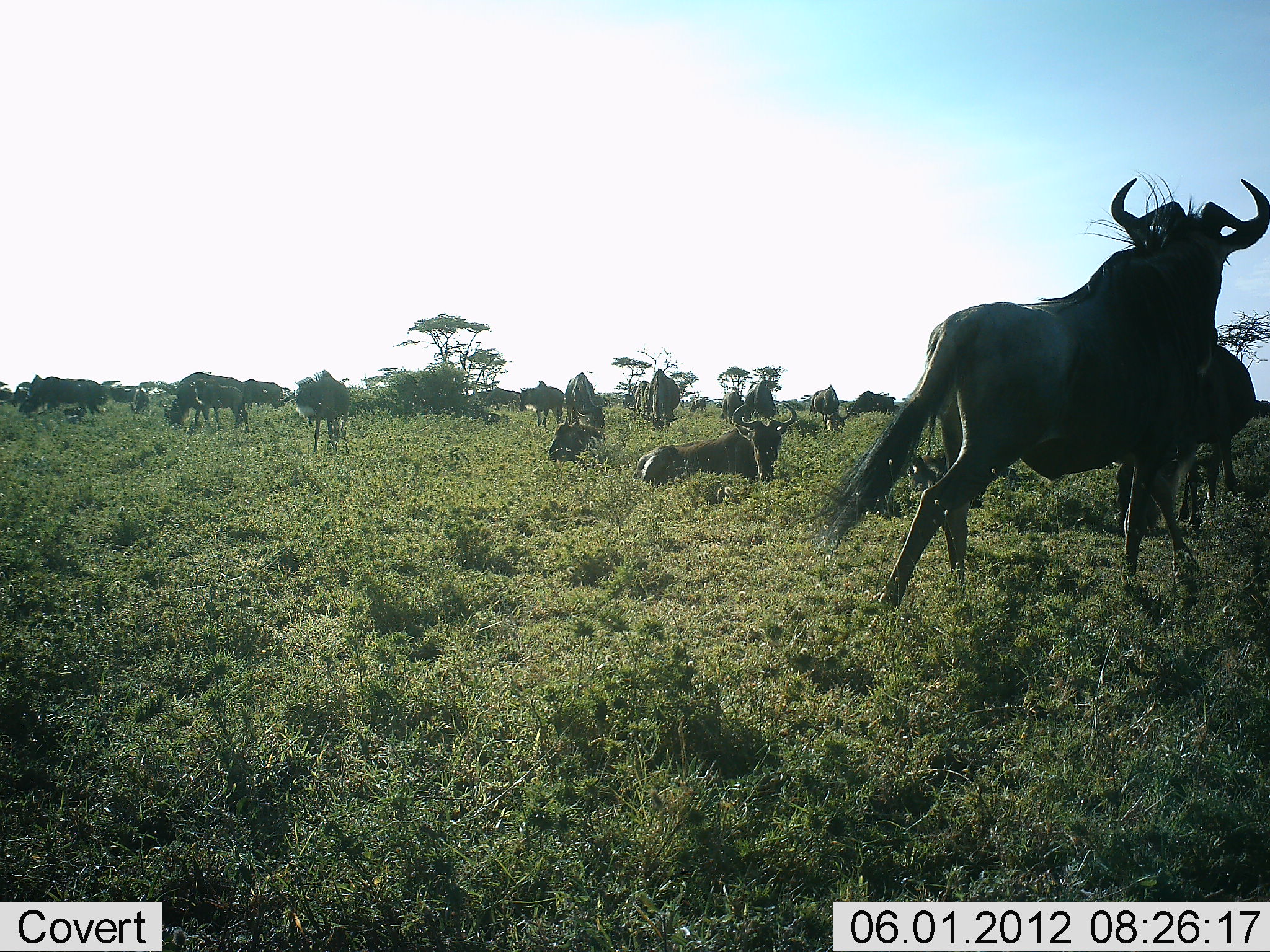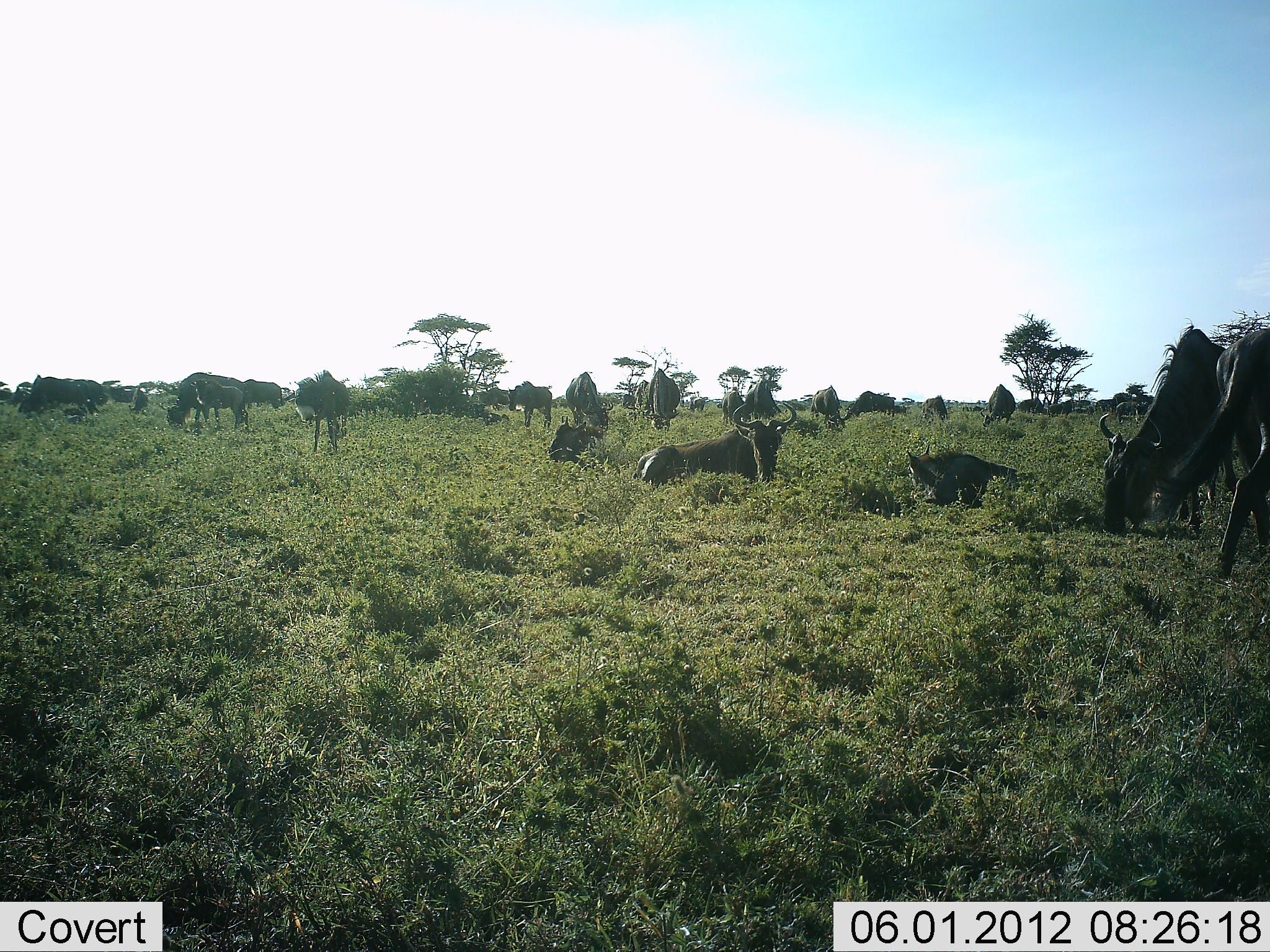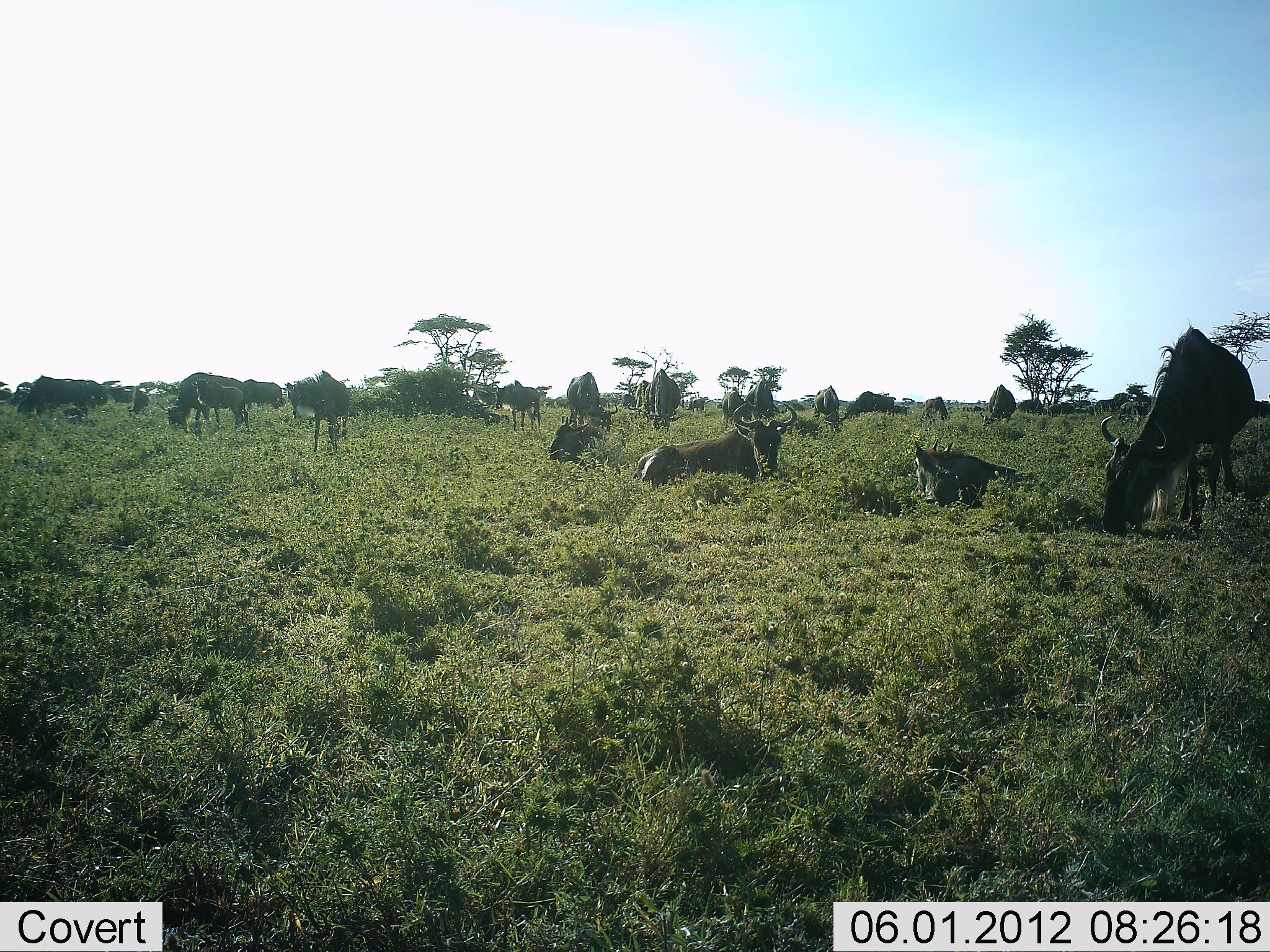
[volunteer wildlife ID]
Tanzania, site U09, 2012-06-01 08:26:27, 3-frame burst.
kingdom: Animalia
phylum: Chordata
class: Mammalia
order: Artiodactyla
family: Bovidae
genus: Connochaetes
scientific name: Connochaetes taurinus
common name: blue wildebeest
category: wildebeest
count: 11-50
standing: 50%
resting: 80%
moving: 70%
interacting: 0%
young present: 0%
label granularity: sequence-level